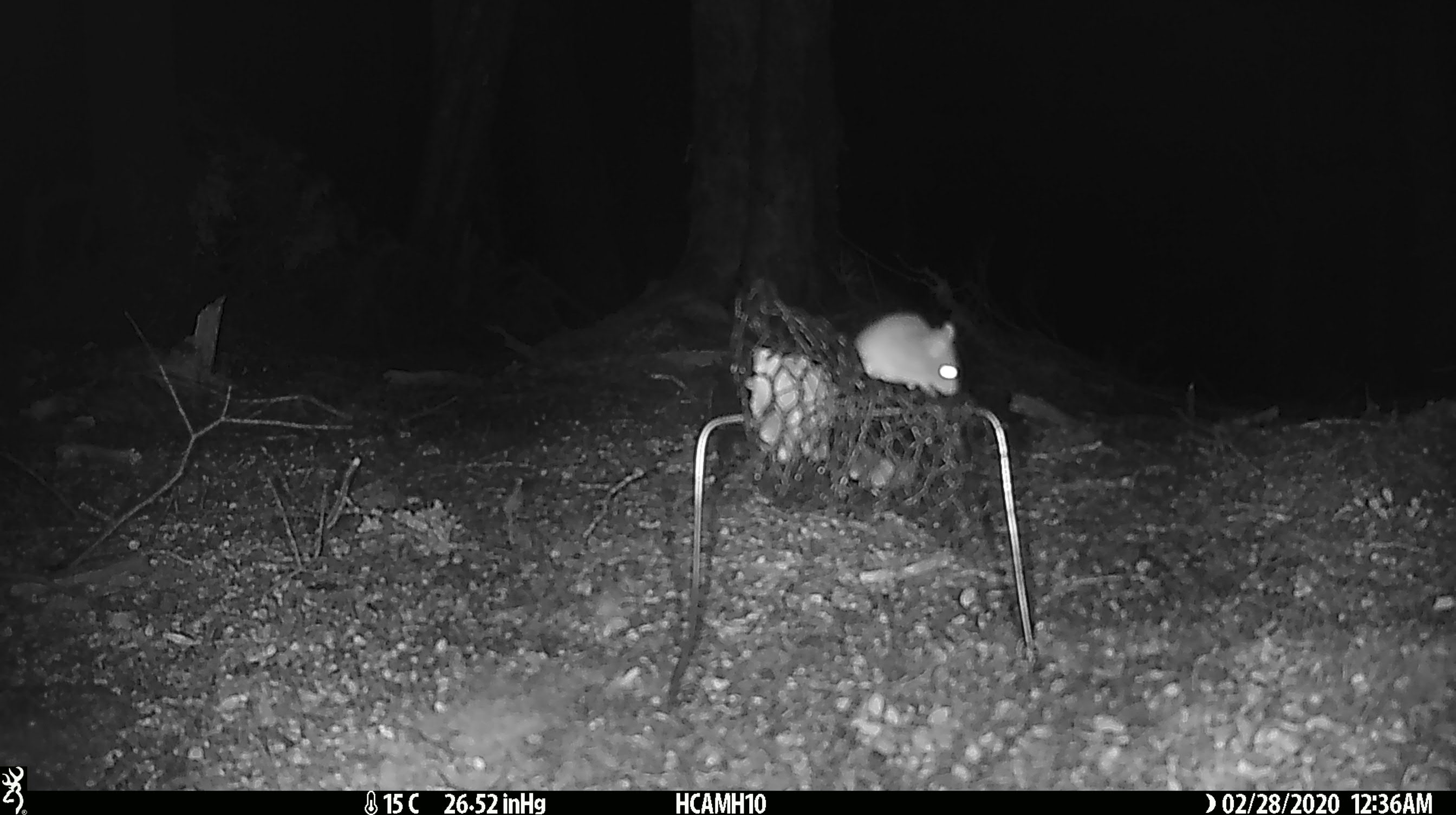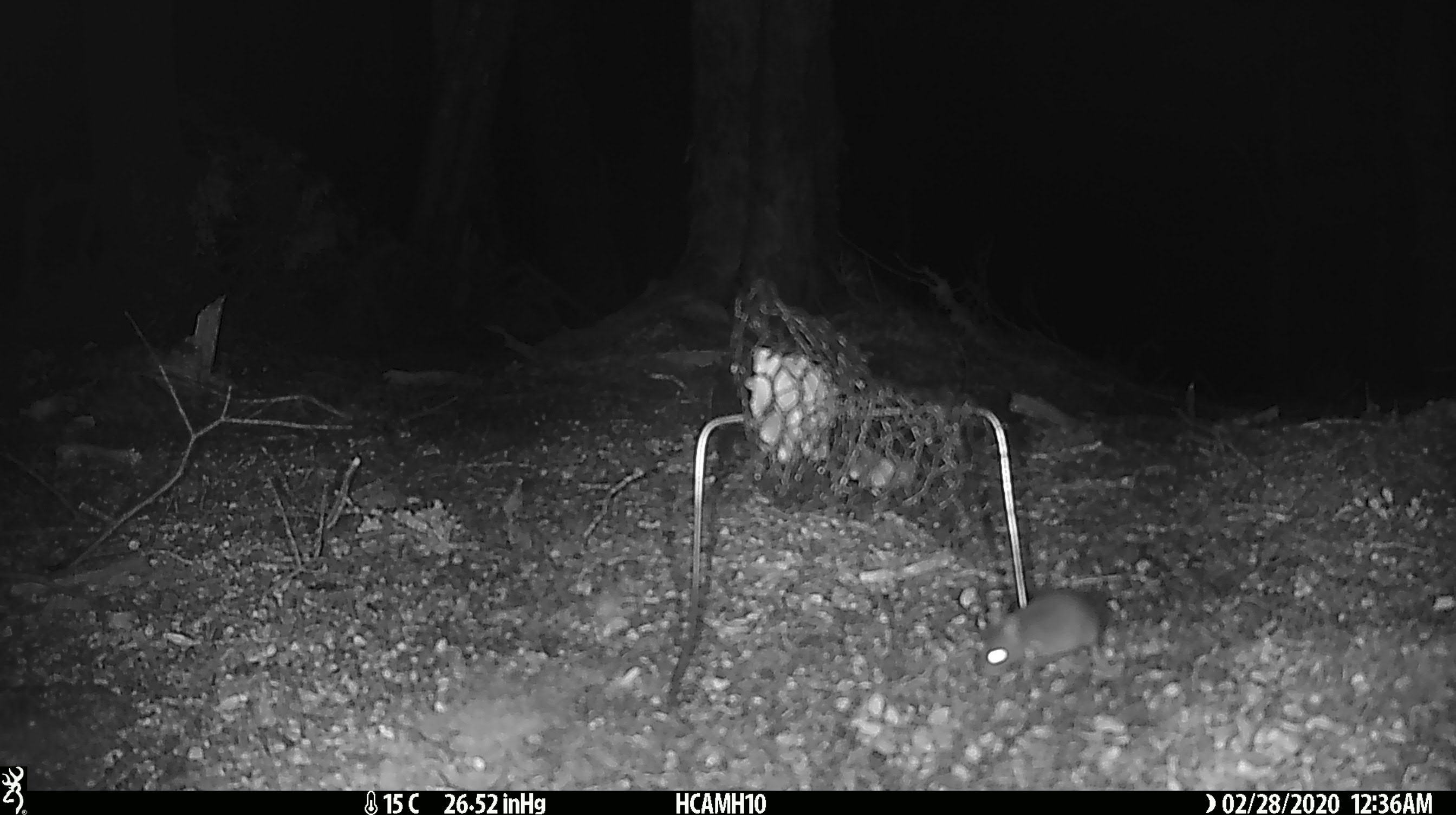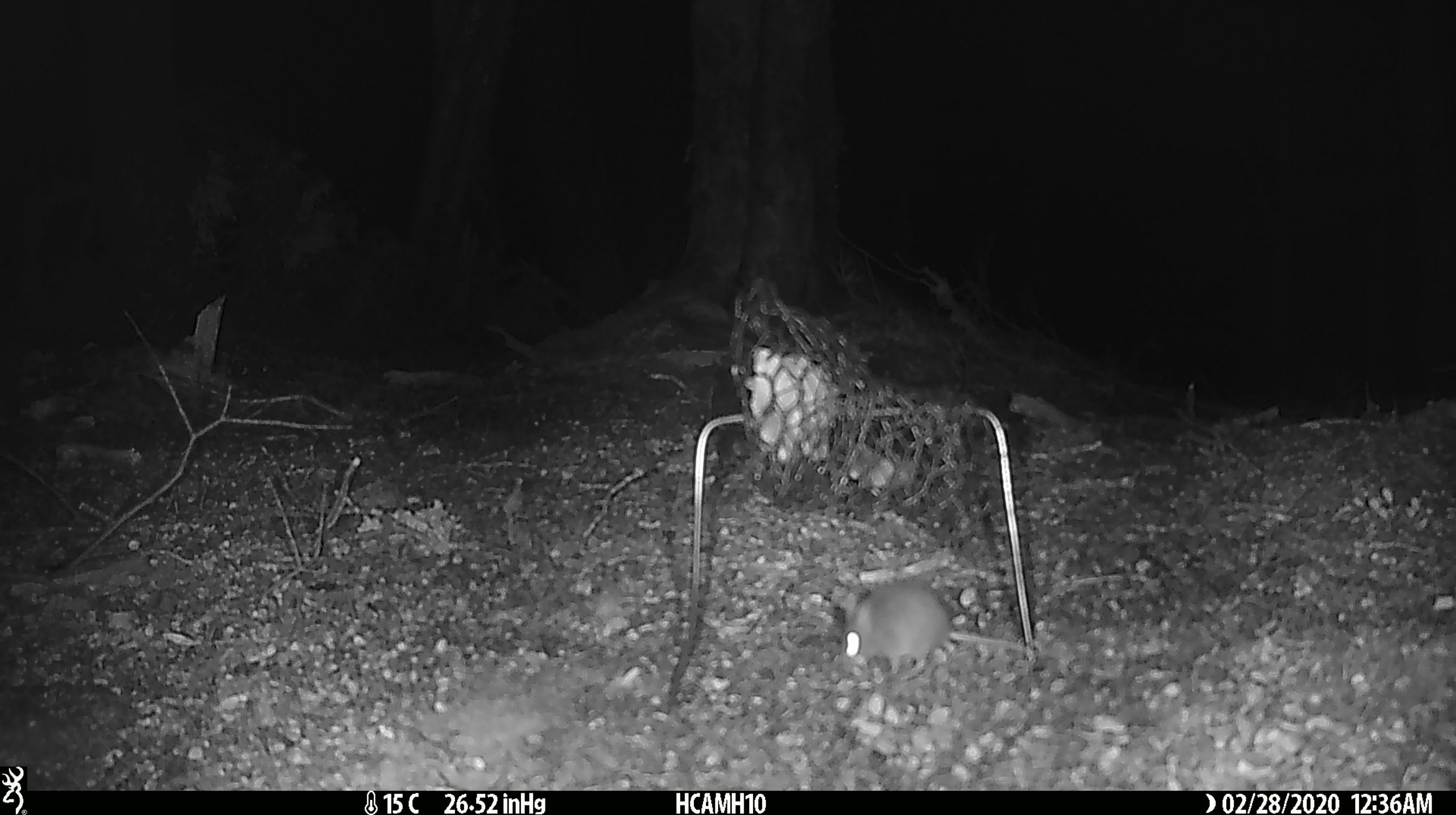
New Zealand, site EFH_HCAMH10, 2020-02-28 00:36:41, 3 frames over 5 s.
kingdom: Animalia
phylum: Chordata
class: Mammalia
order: Rodentia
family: Muridae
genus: Mus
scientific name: Mus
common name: mouse